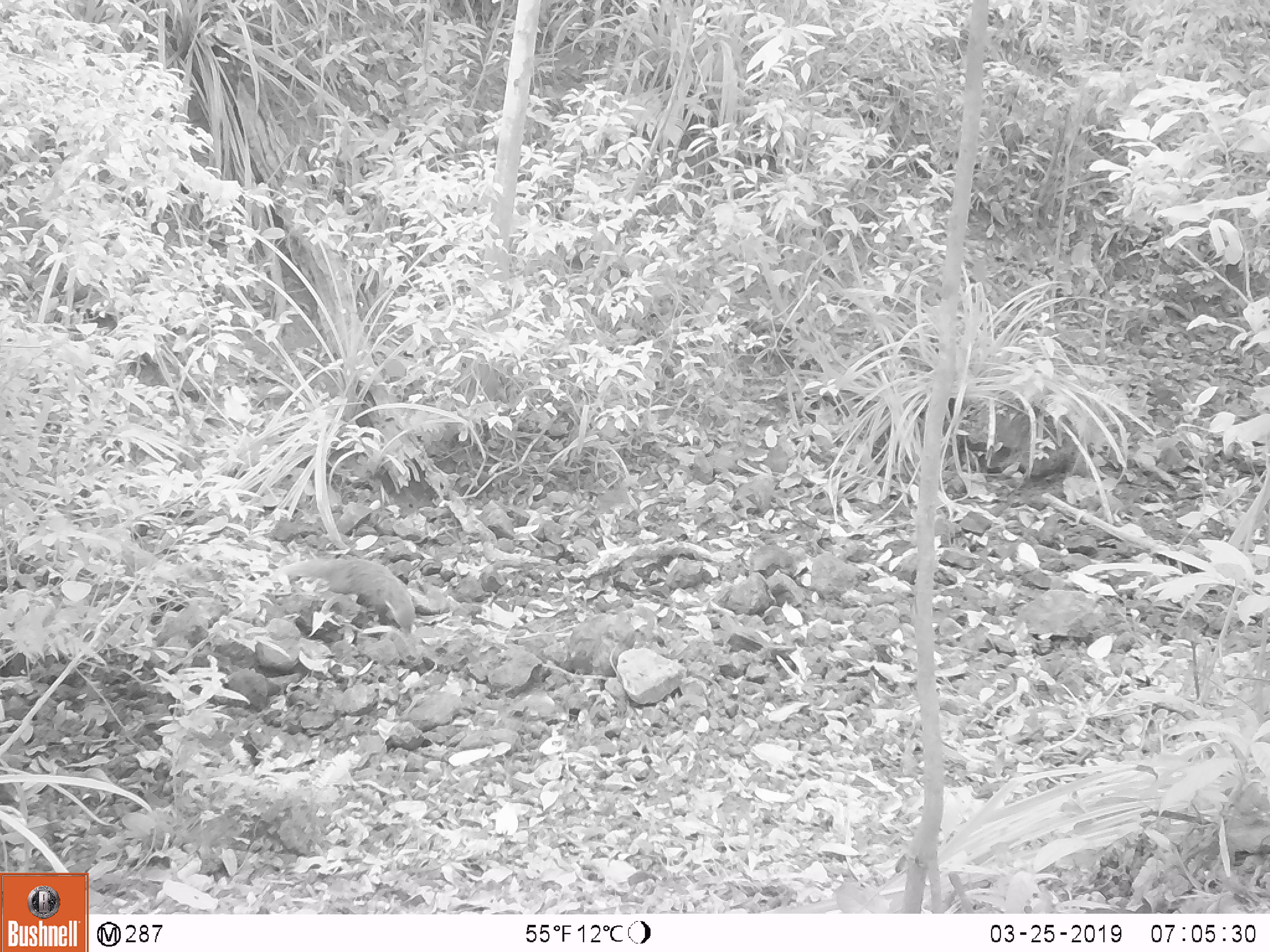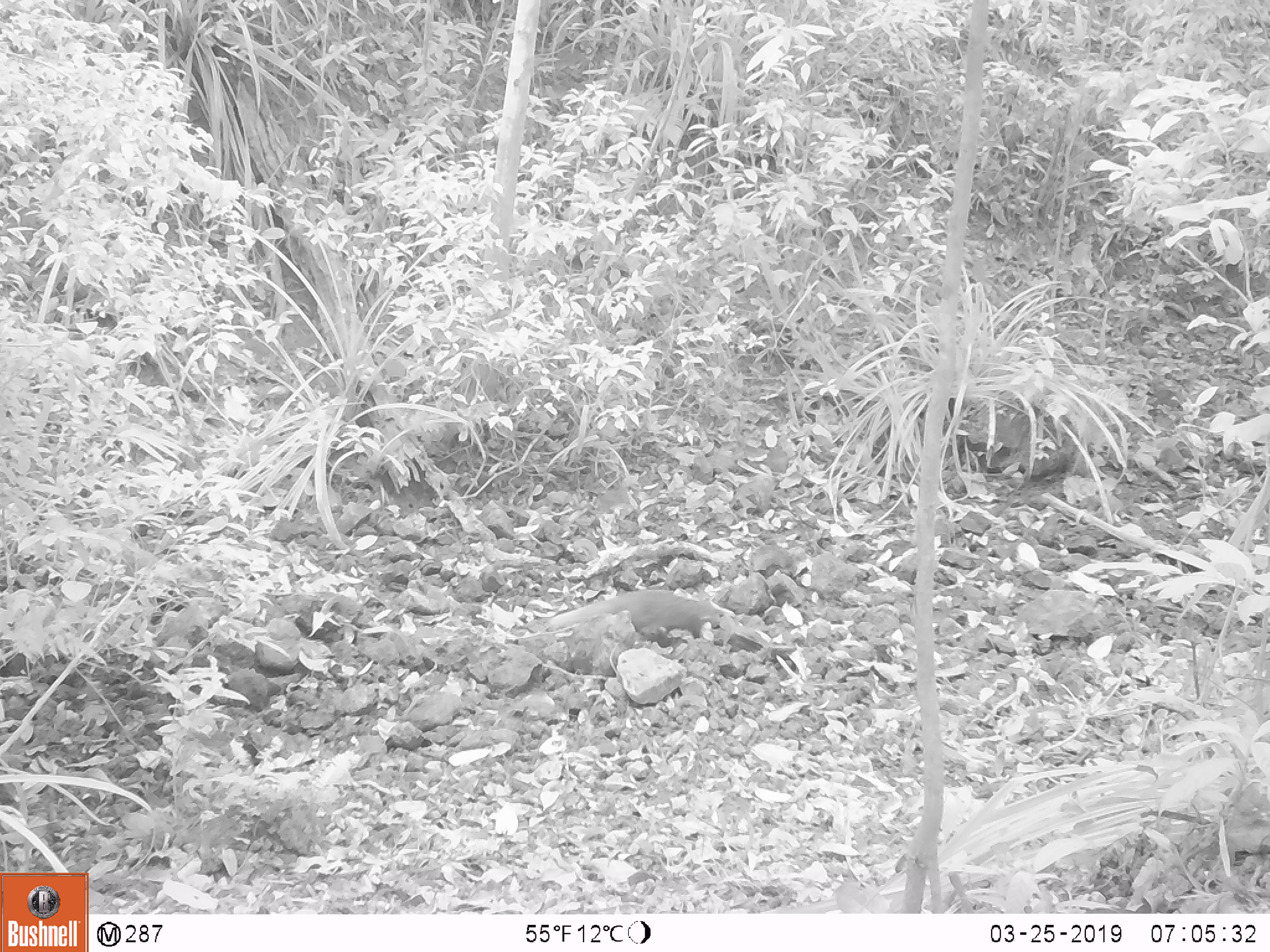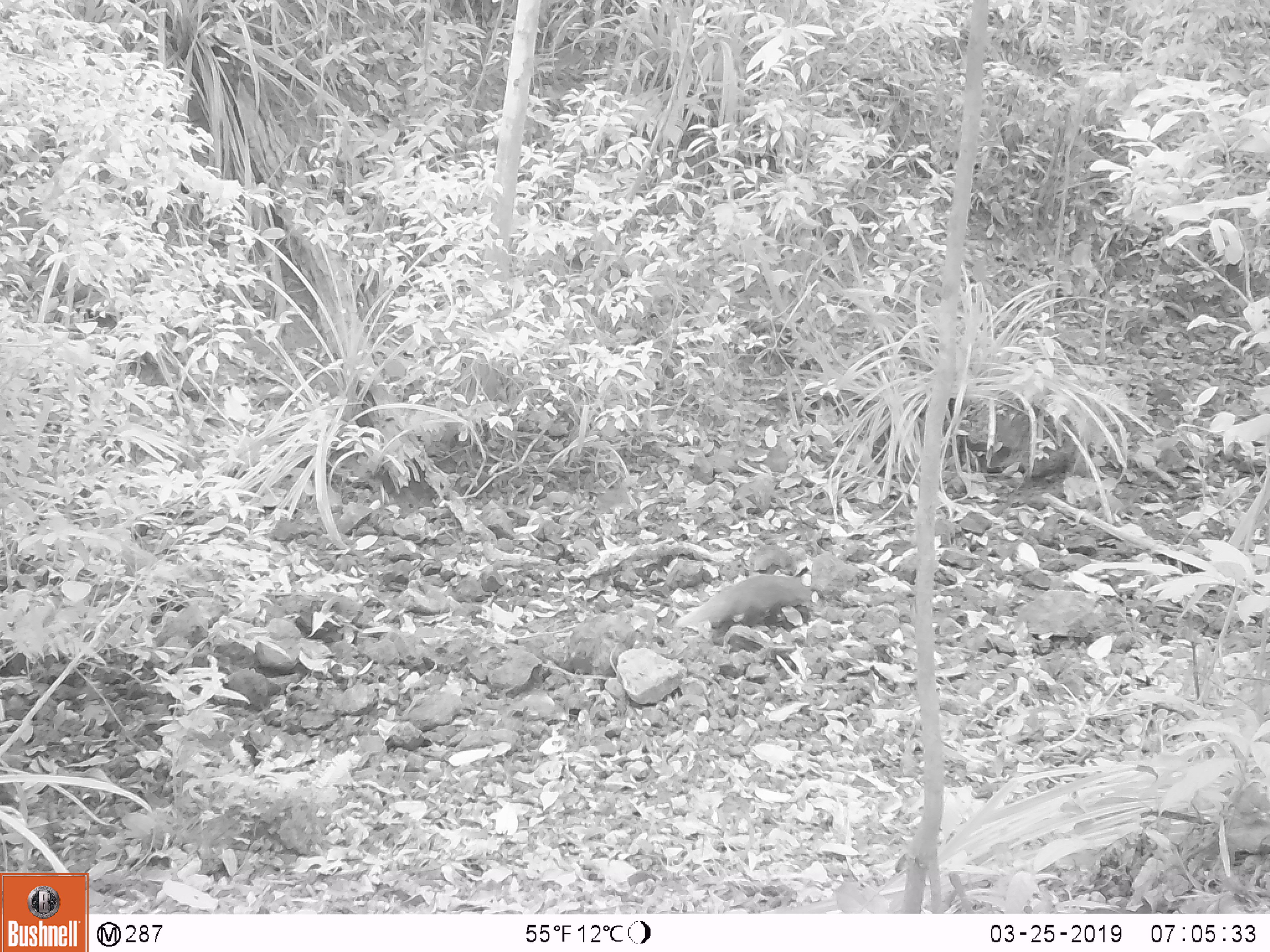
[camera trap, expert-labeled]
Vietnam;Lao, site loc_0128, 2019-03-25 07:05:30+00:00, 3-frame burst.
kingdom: Animalia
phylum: Chordata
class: Mammalia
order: Carnivora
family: Herpestidae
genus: Urva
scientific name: Urva urva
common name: crab-eating mongoose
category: crab eating mongoose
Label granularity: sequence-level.